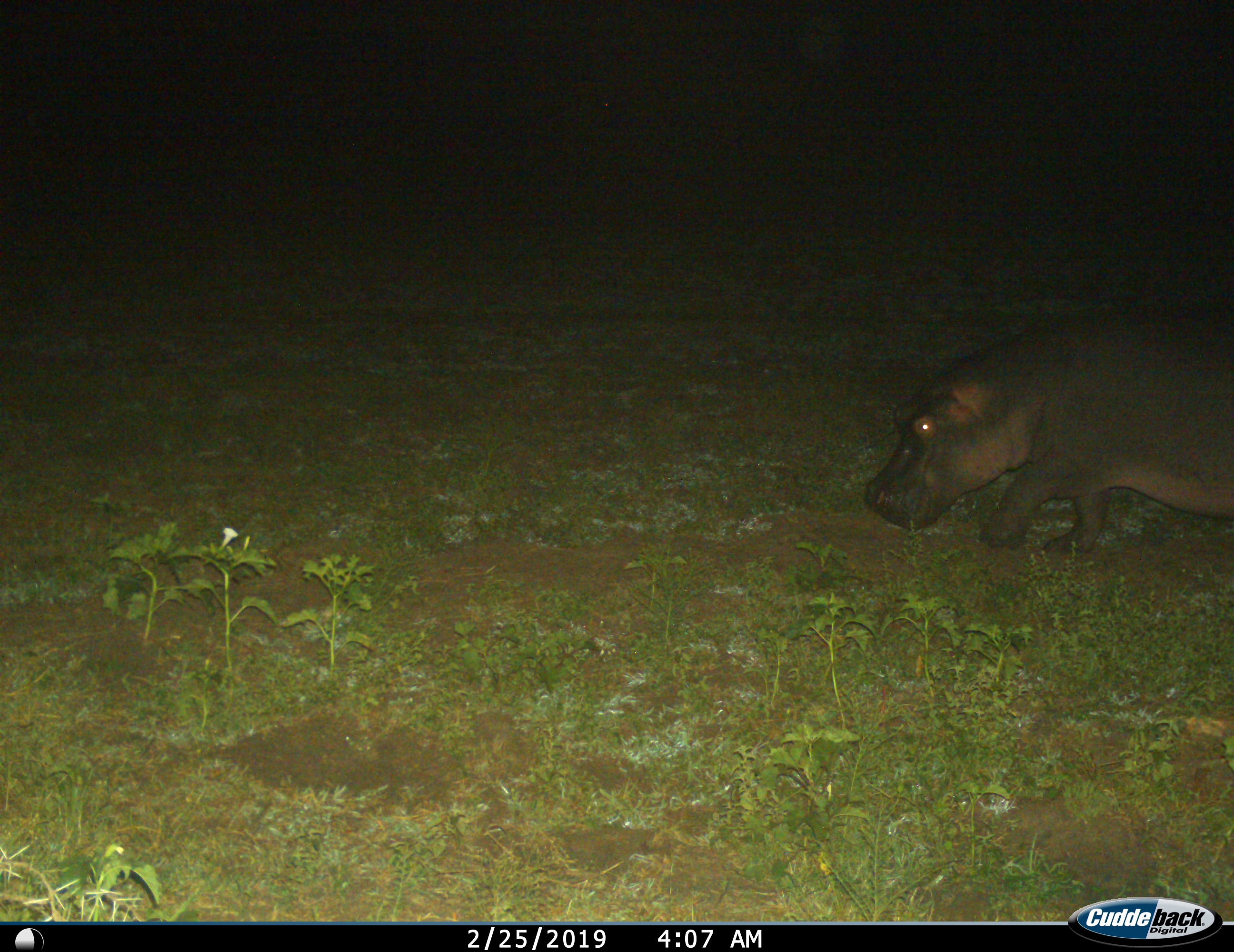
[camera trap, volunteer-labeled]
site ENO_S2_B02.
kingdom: Animalia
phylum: Chordata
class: Mammalia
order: Artiodactyla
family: Hippopotamidae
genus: Hippopotamus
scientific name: Hippopotamus amphibius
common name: hippopotamus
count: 1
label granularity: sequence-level